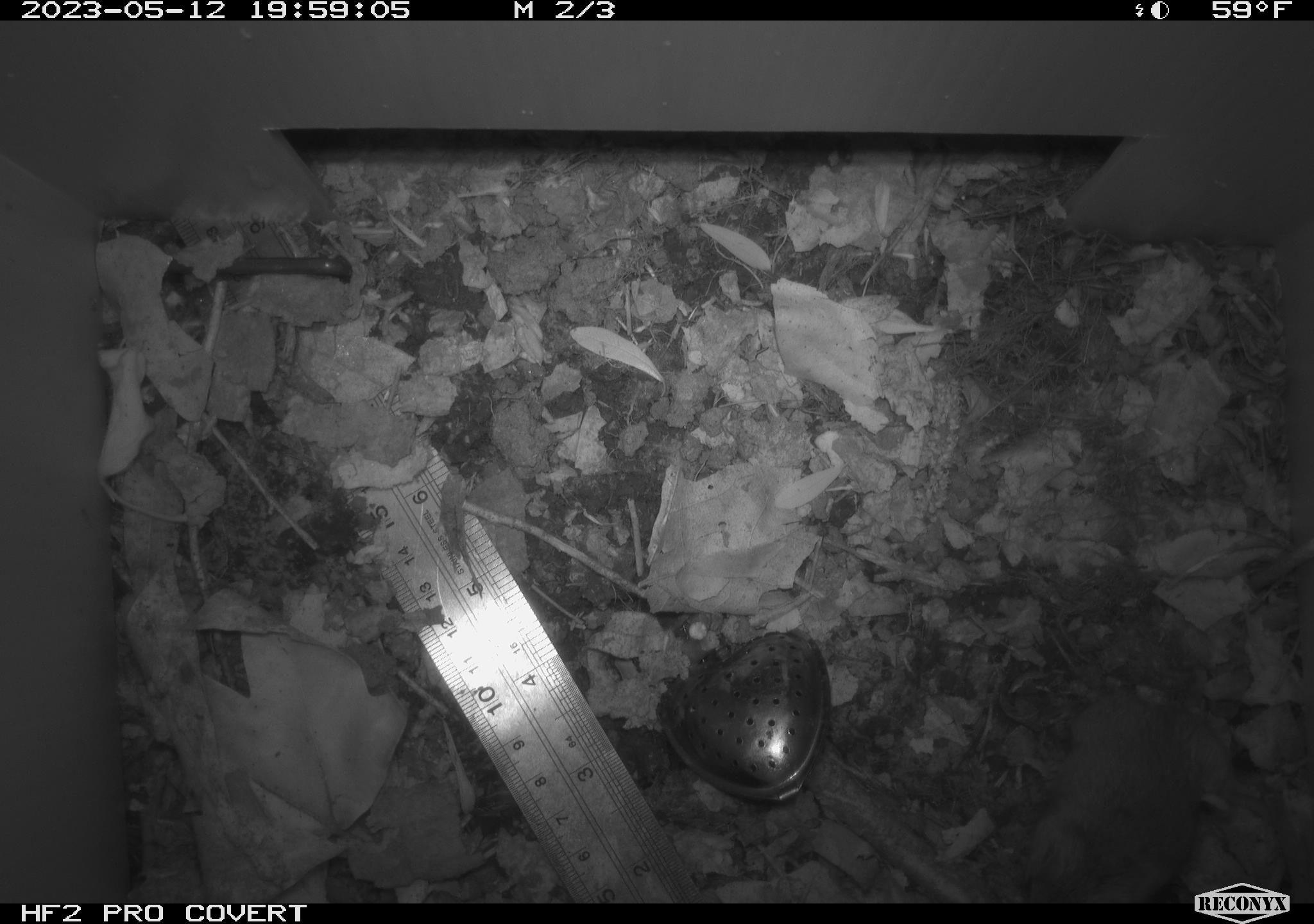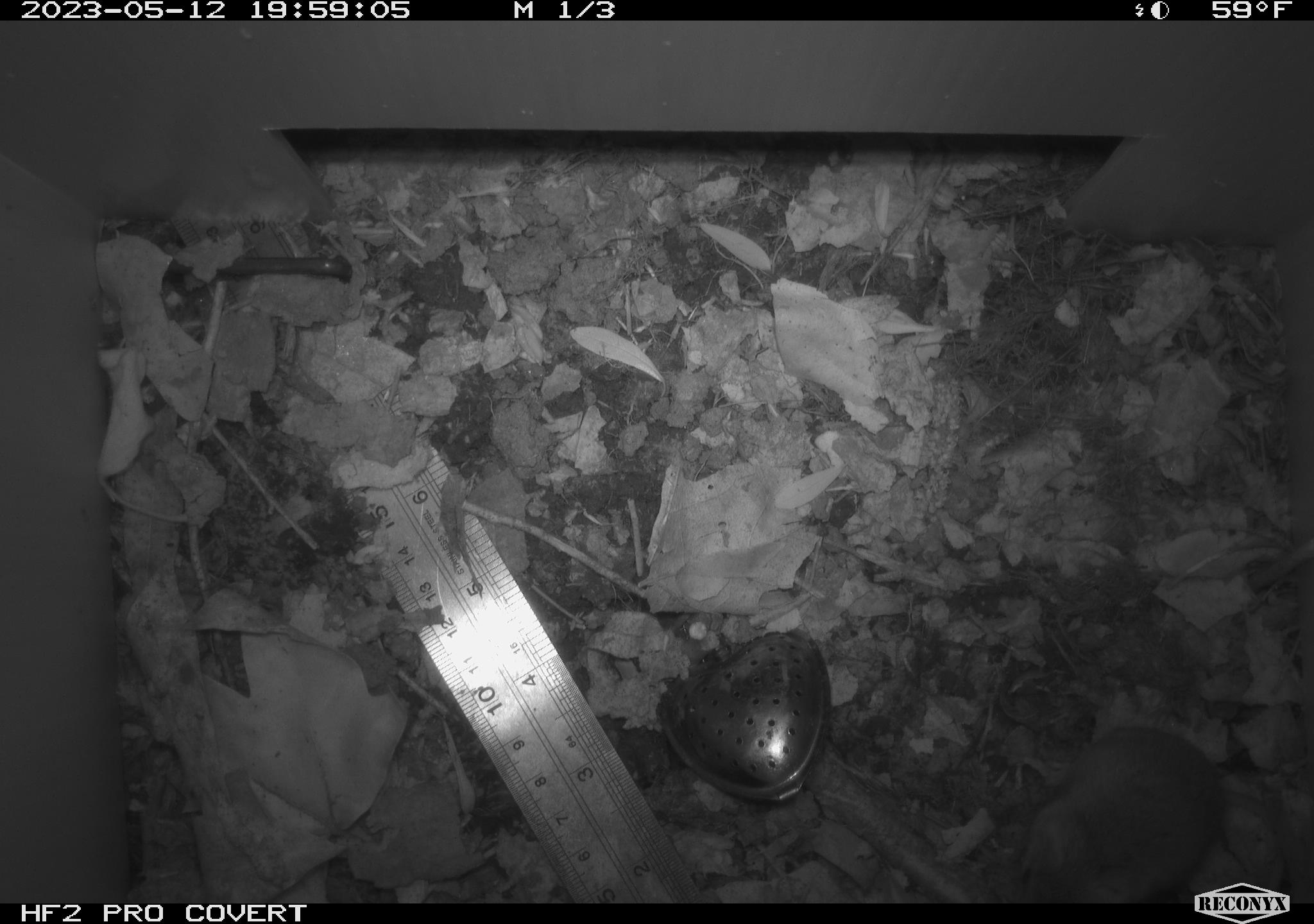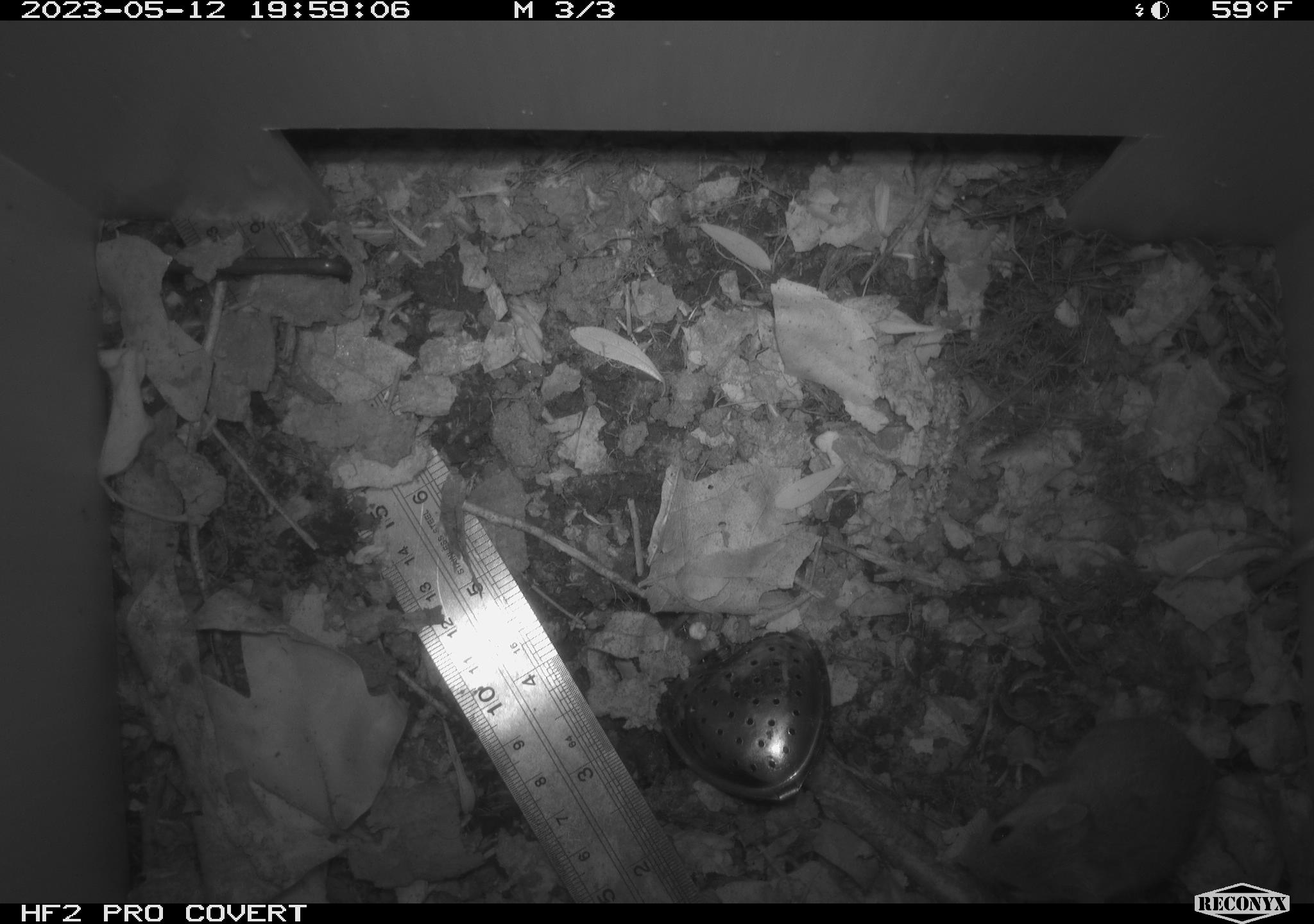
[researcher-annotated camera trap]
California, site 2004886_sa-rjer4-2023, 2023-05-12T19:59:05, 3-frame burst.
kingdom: Animalia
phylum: Chordata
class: Mammalia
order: Rodentia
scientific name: Rodentia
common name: mouse species